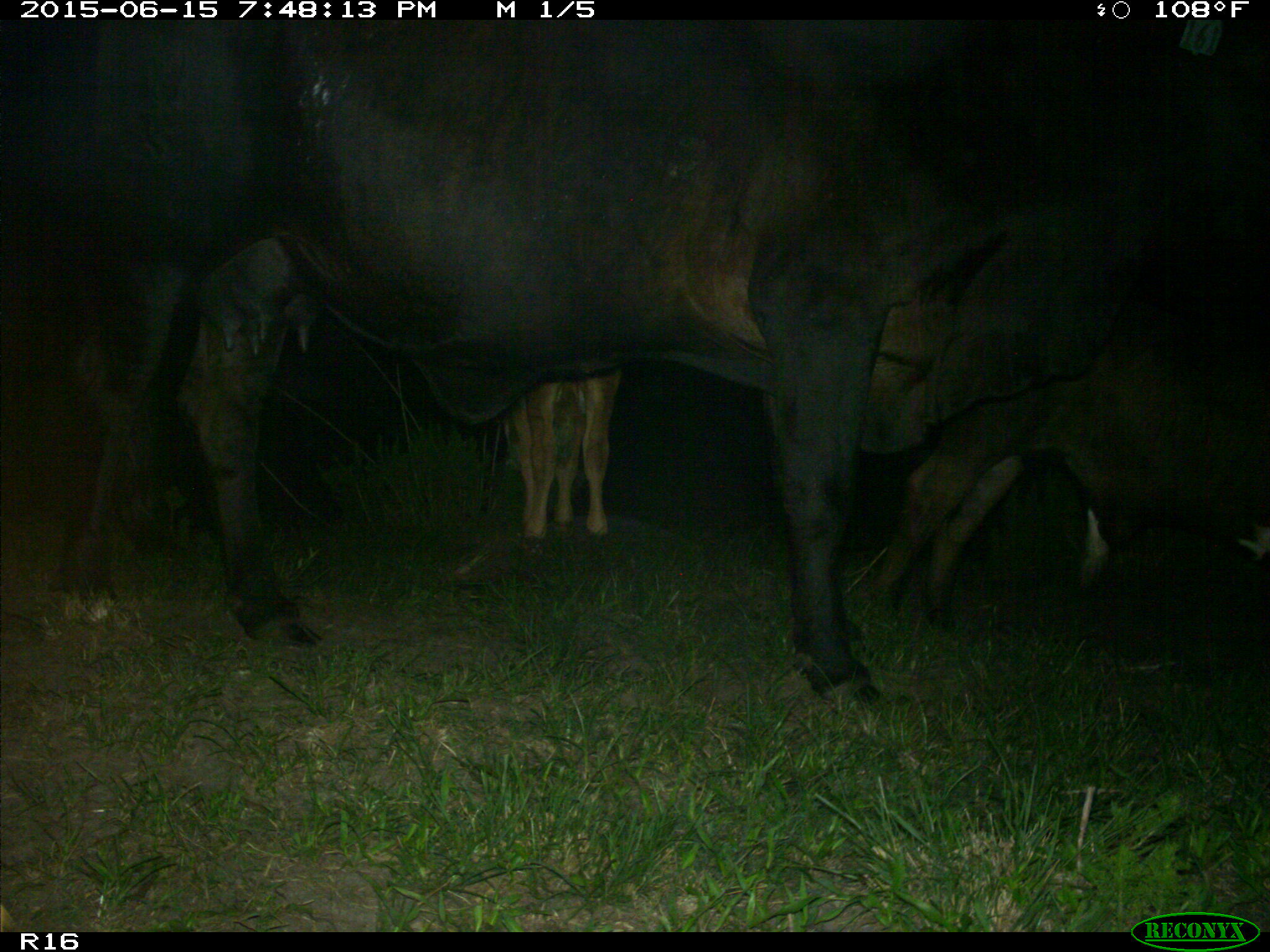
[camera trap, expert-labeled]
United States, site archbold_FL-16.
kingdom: Animalia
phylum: Chordata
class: Mammalia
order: Artiodactyla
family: Bovidae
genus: Bos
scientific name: Bos taurus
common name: domestic cow